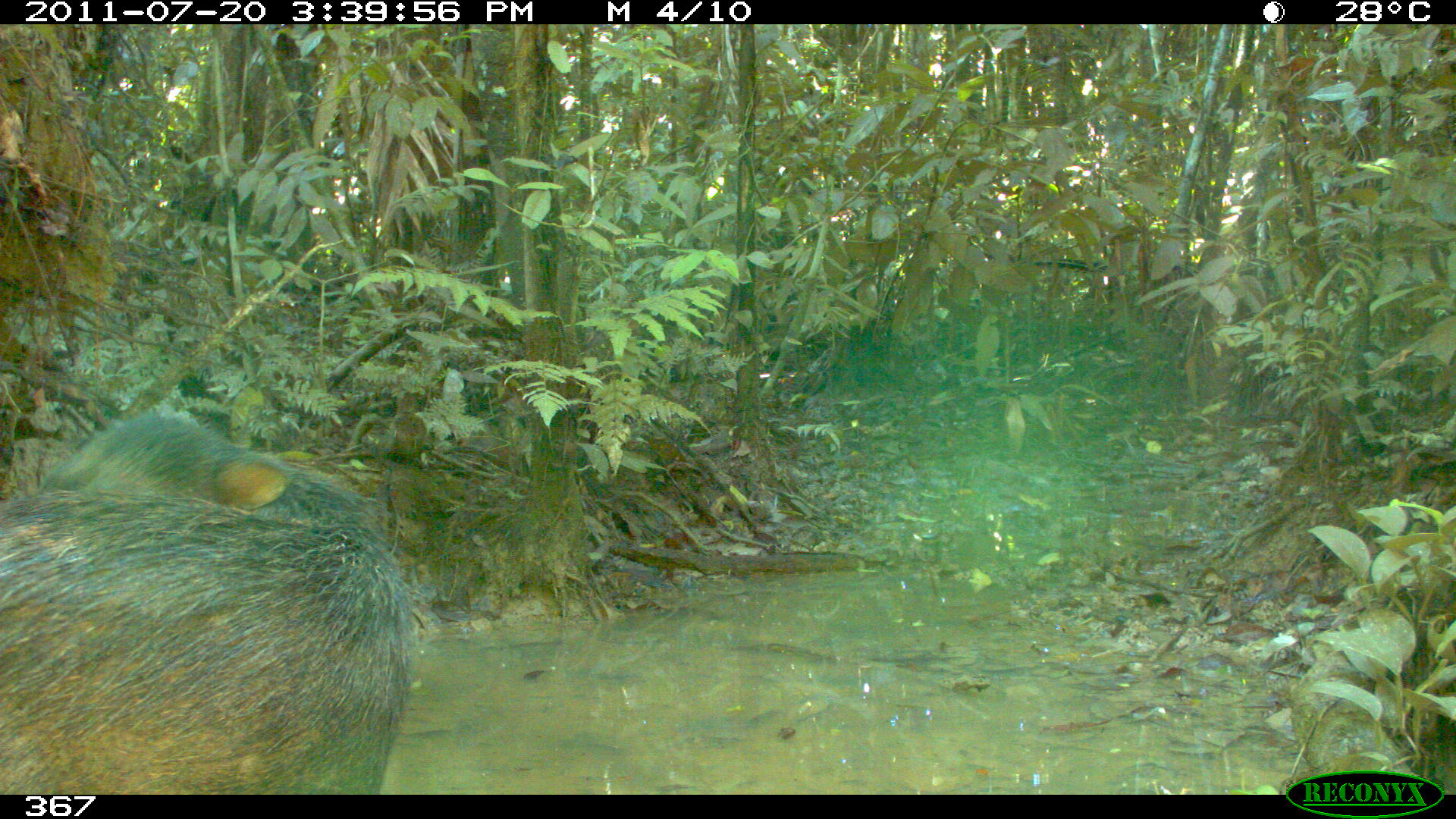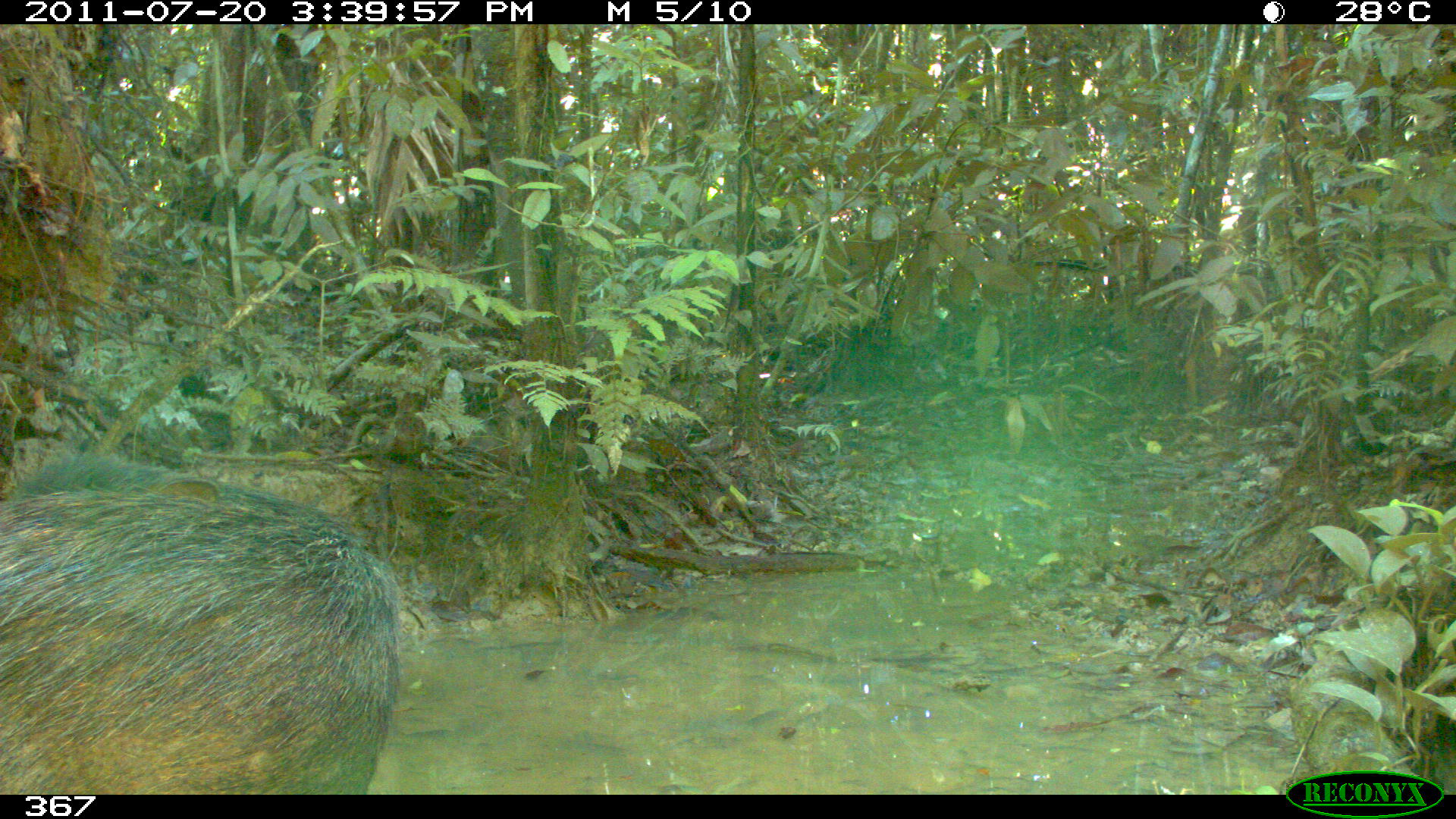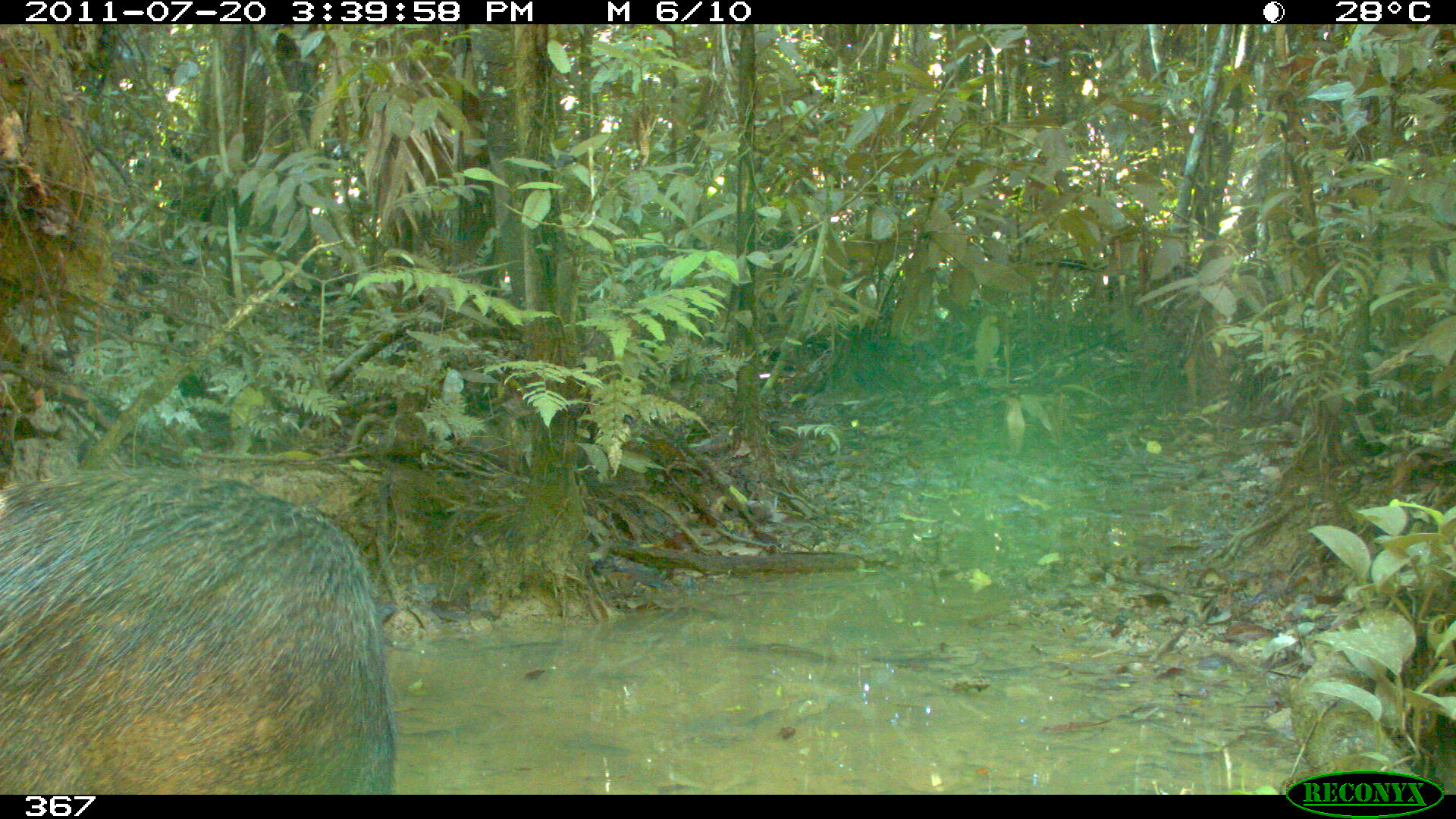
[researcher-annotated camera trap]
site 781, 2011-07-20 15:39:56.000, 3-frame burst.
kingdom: Animalia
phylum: Chordata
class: Mammalia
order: Artiodactyla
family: Tayassuidae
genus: Pecari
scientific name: Pecari tajacu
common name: collared peccary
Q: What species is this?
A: Pecari tajacu (collared peccary).